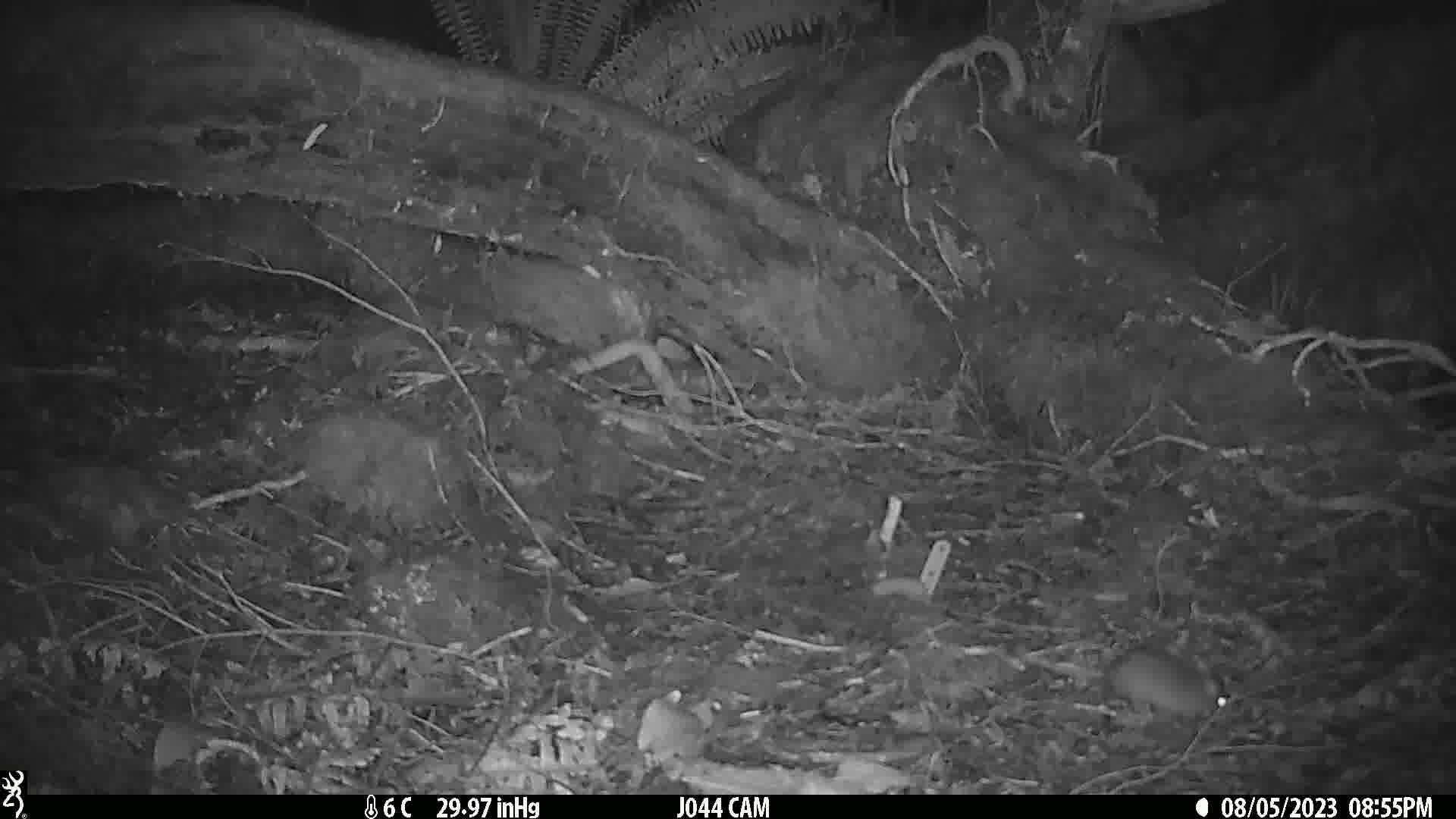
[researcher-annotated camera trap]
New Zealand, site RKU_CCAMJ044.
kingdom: Animalia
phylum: Chordata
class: Mammalia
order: Rodentia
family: Muridae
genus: Rattus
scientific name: Rattus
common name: rat